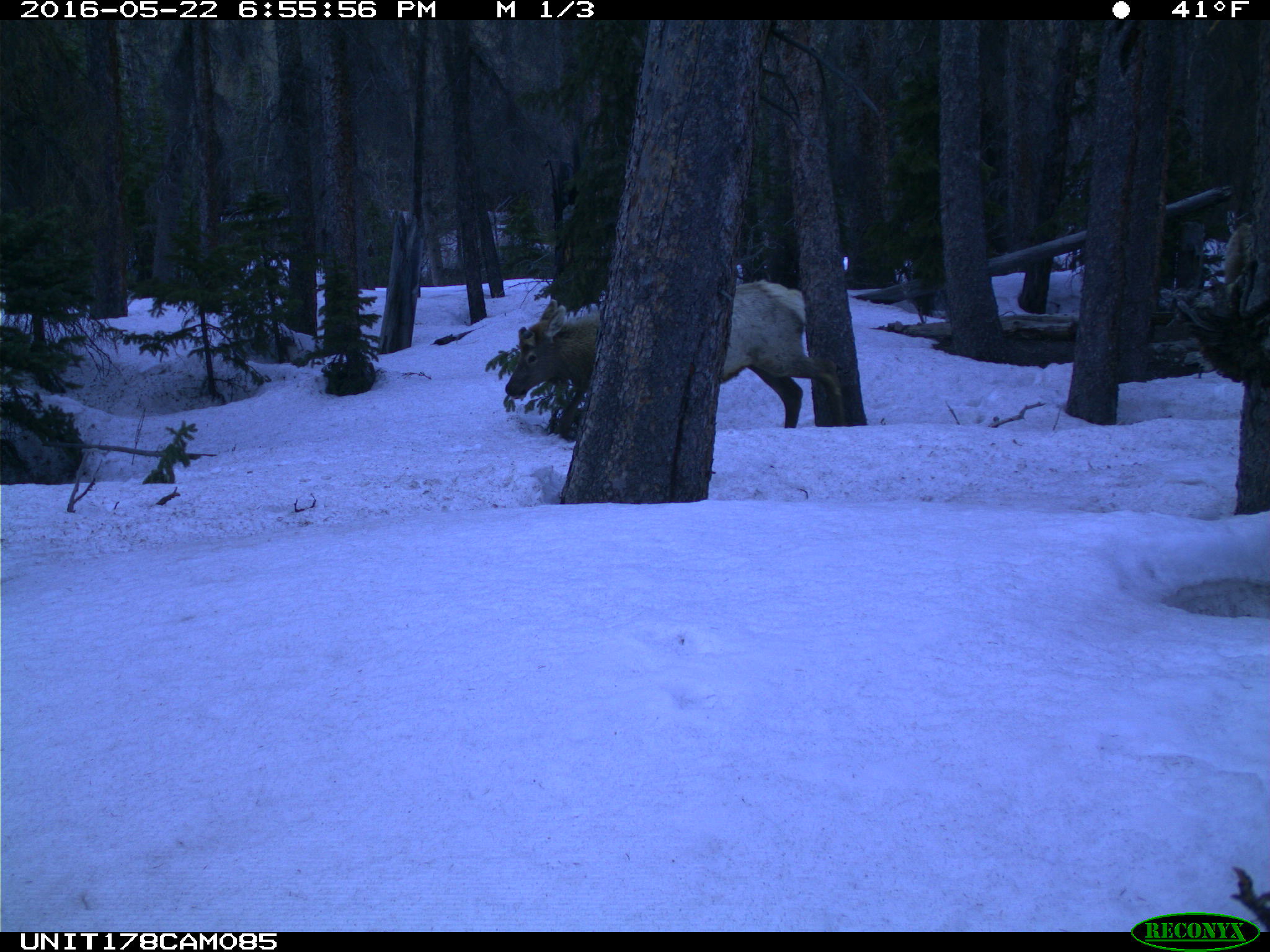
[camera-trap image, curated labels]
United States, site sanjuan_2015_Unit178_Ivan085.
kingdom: Animalia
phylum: Chordata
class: Mammalia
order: Artiodactyla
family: Cervidae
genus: Cervus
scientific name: Cervus elaphus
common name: red deer